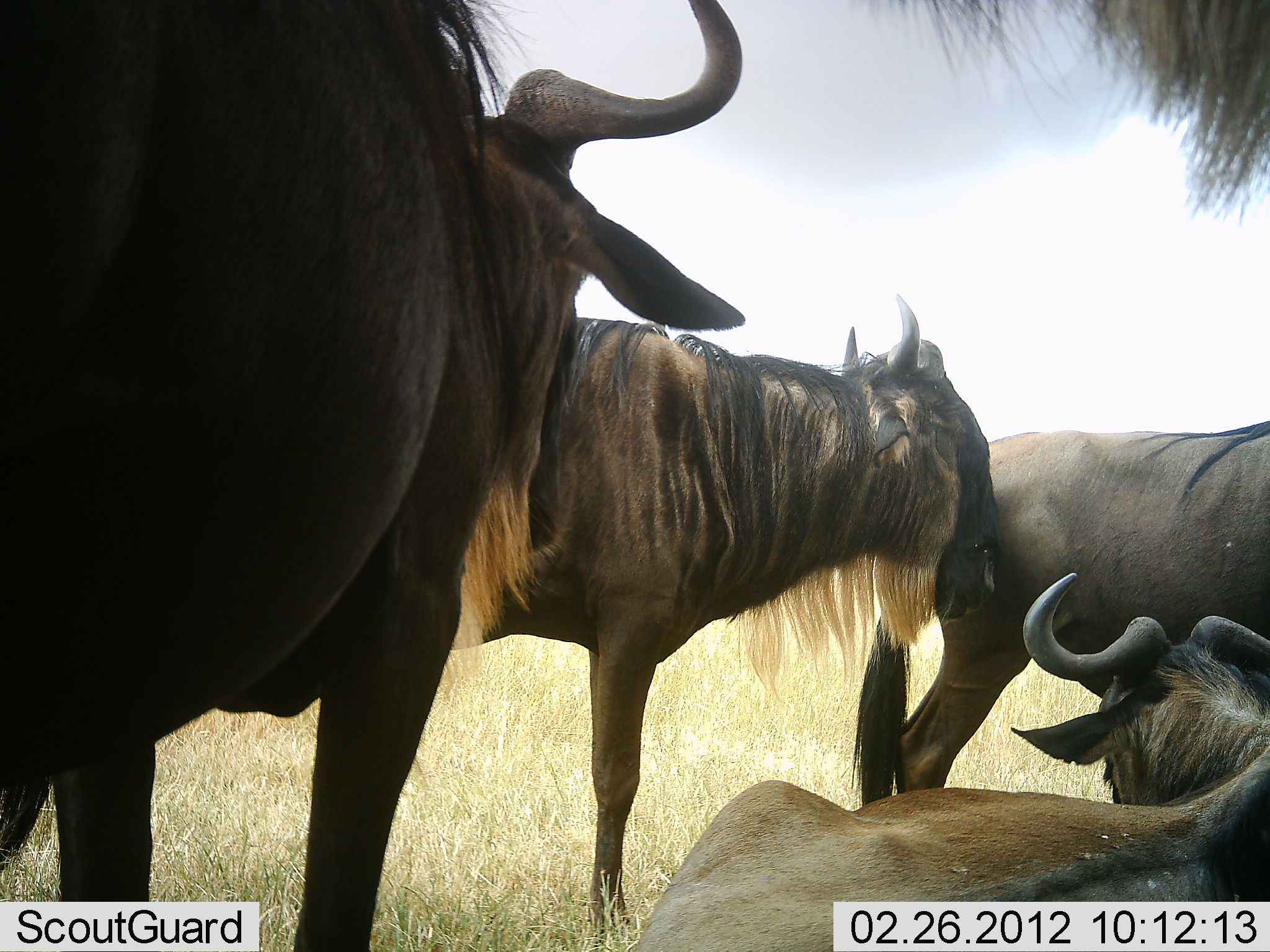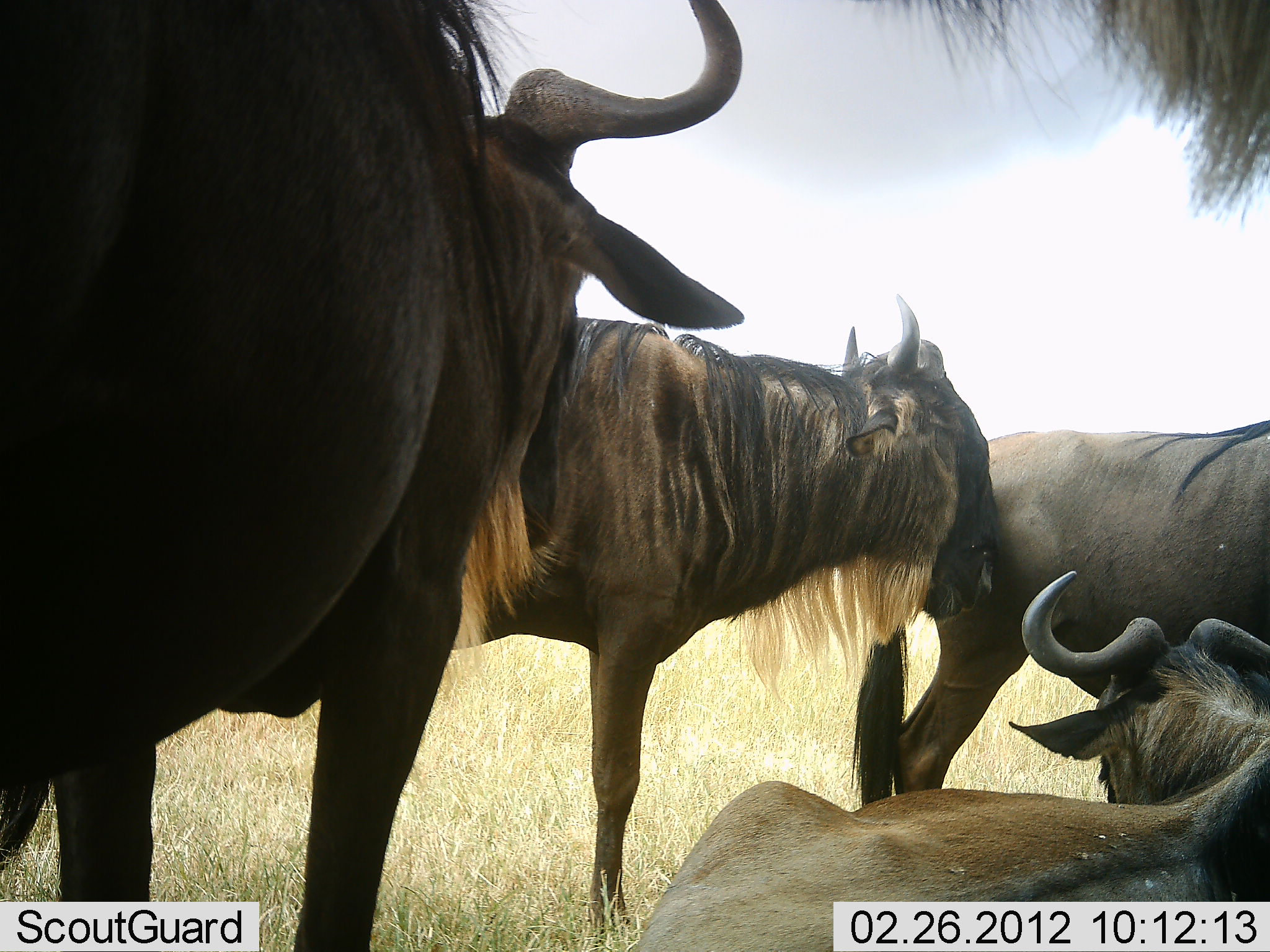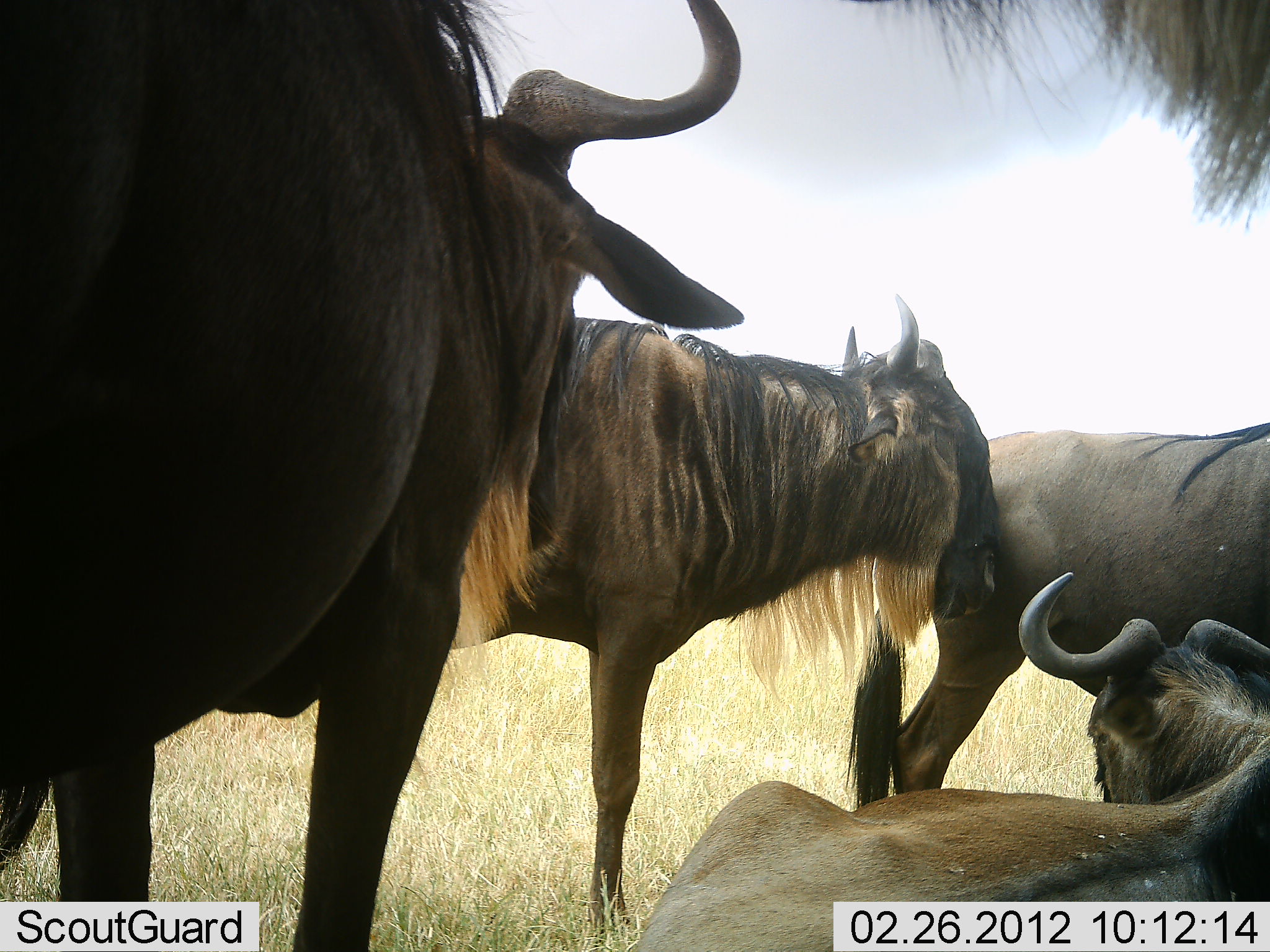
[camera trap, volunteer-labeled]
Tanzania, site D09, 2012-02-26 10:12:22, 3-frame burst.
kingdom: Animalia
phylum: Chordata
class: Mammalia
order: Artiodactyla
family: Bovidae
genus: Connochaetes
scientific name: Connochaetes taurinus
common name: blue wildebeest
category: wildebeest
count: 4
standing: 84%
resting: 89%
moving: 0%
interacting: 5%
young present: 0%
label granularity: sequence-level